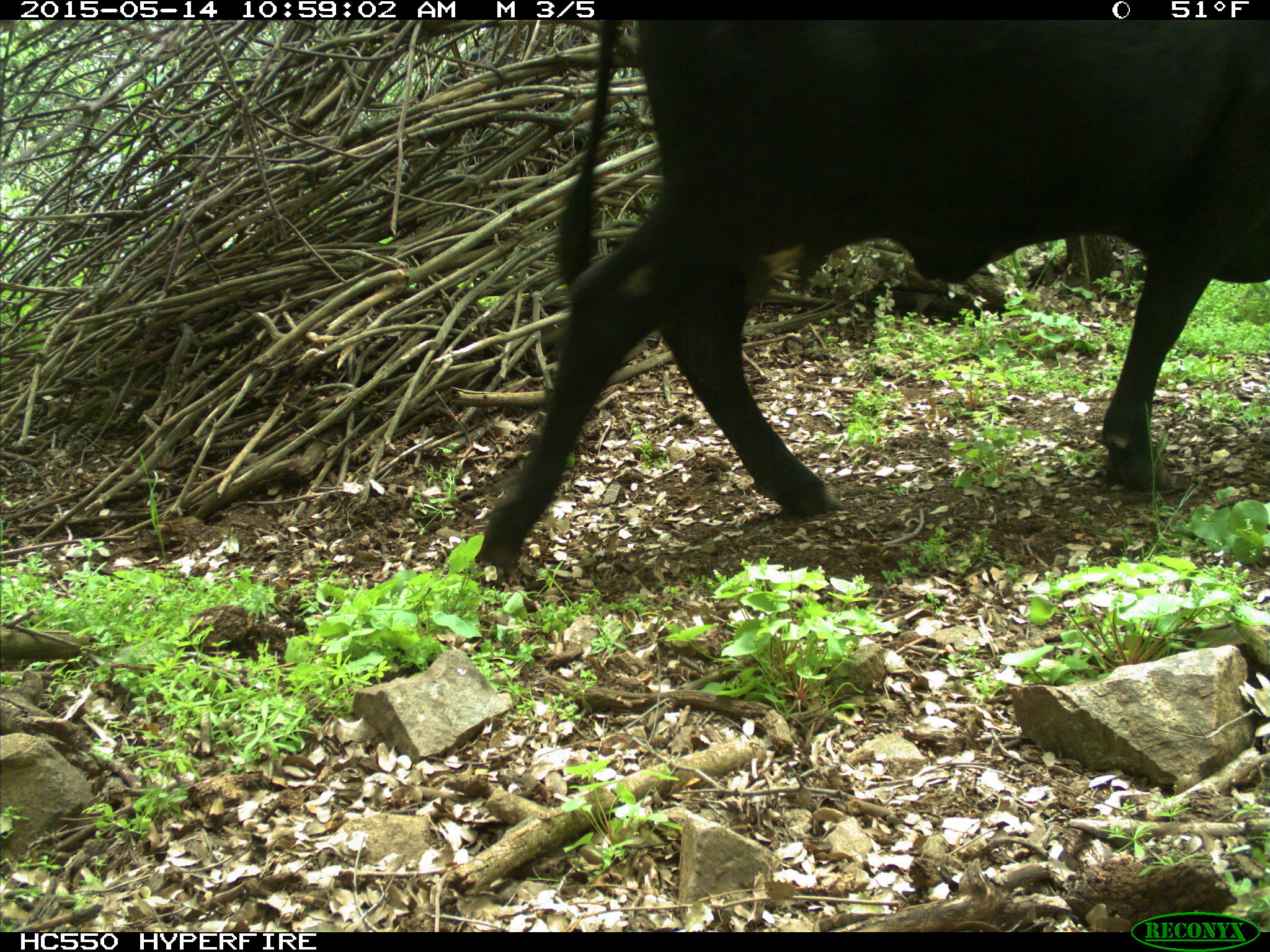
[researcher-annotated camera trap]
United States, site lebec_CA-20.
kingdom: Animalia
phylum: Chordata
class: Mammalia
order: Artiodactyla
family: Bovidae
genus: Bos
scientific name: Bos taurus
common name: domestic cow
Bos taurus (domestic cow).